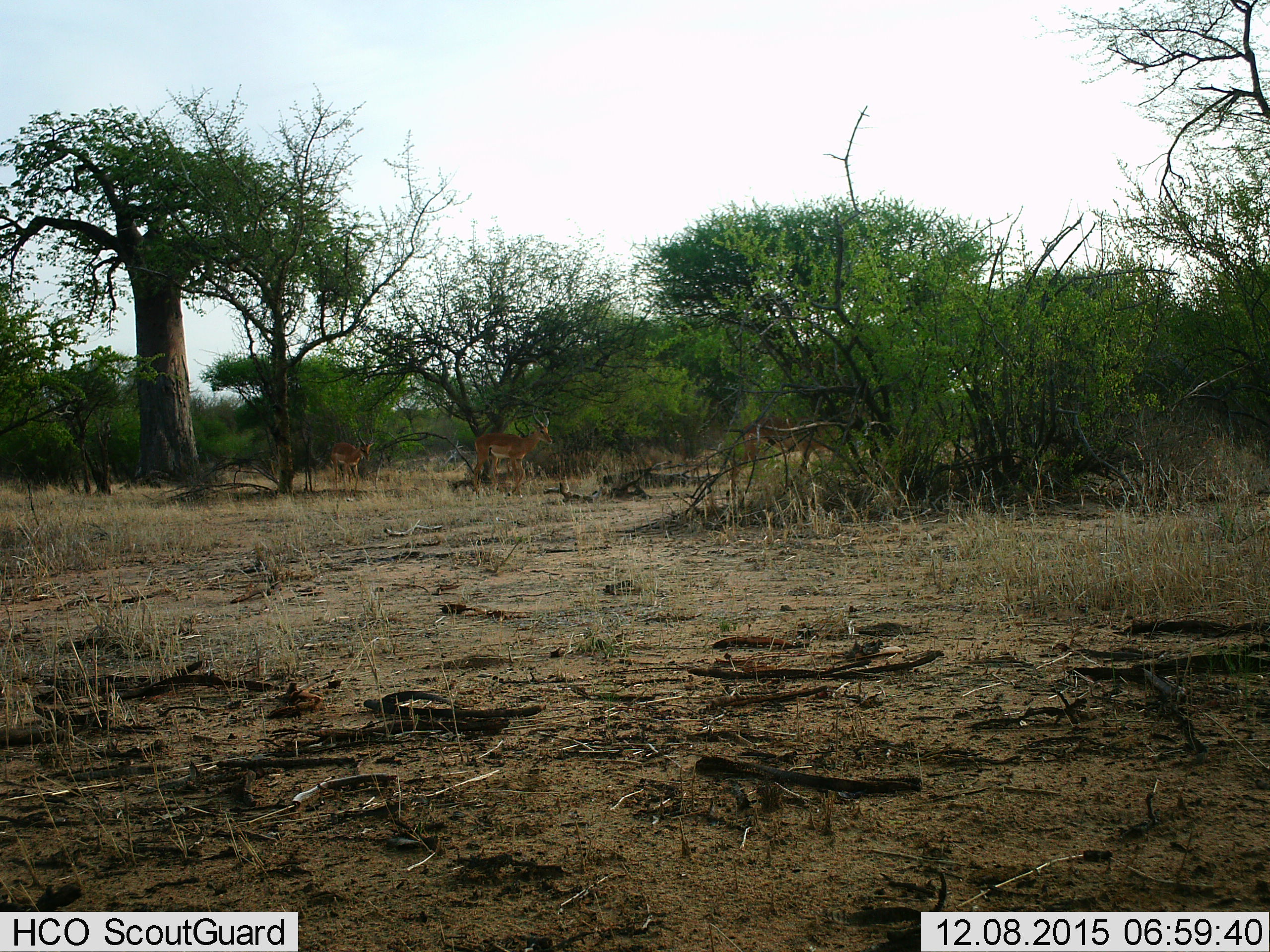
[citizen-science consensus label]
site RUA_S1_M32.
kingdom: Animalia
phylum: Chordata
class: Mammalia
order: Artiodactyla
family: Bovidae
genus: Aepyceros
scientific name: Aepyceros melampus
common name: impala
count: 3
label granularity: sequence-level